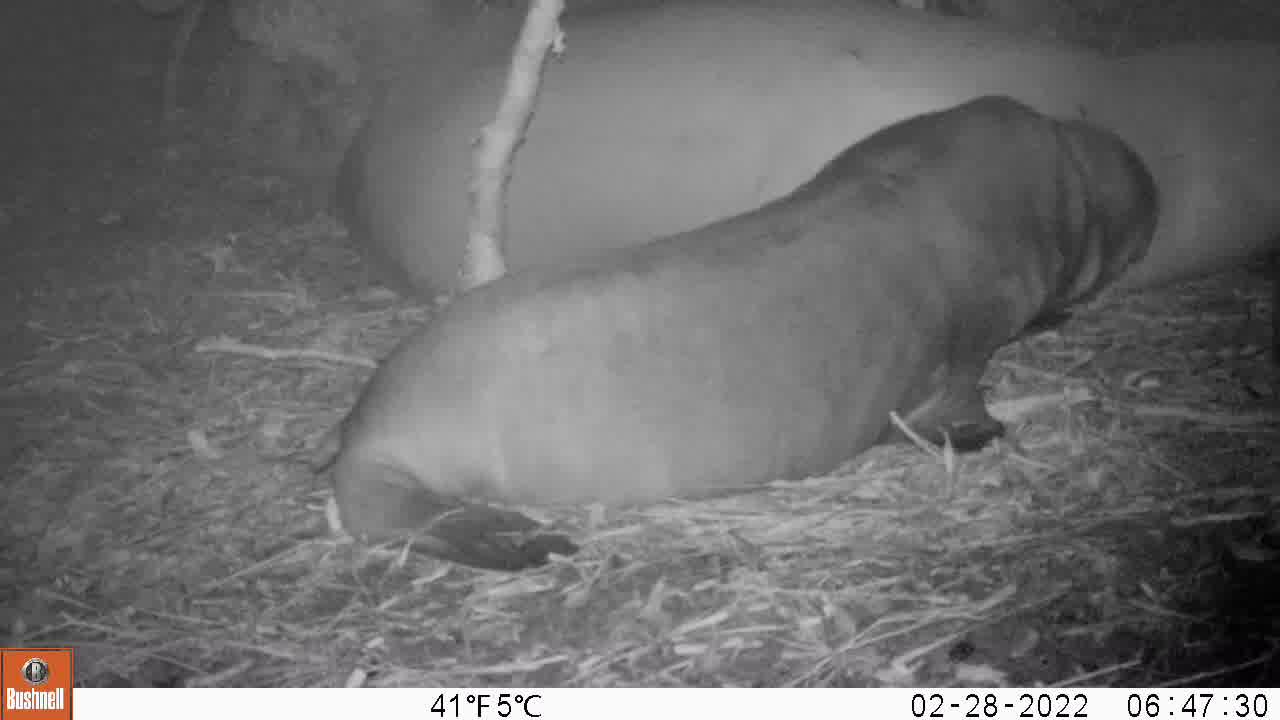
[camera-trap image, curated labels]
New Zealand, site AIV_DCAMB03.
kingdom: Animalia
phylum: Chordata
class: Mammalia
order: Carnivora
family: Otariidae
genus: Phocarctos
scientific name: Phocarctos hookeri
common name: new zealand sea lion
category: sealion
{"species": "sealion (new zealand sea lion) (Phocarctos hookeri)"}